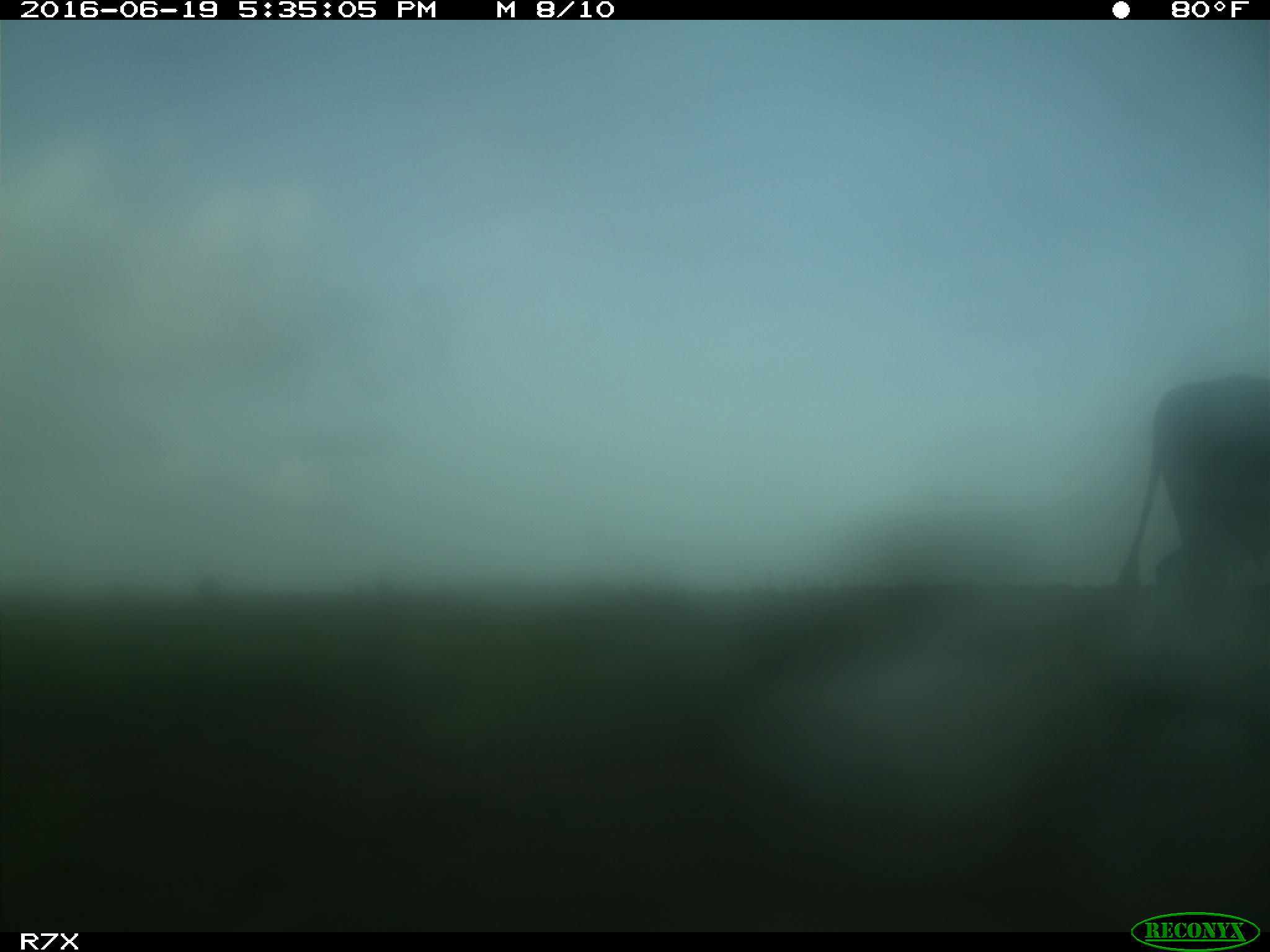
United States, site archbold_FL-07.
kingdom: Animalia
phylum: Chordata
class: Mammalia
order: Artiodactyla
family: Bovidae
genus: Bos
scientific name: Bos taurus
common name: domestic cow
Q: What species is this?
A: Bos taurus (domestic cow).